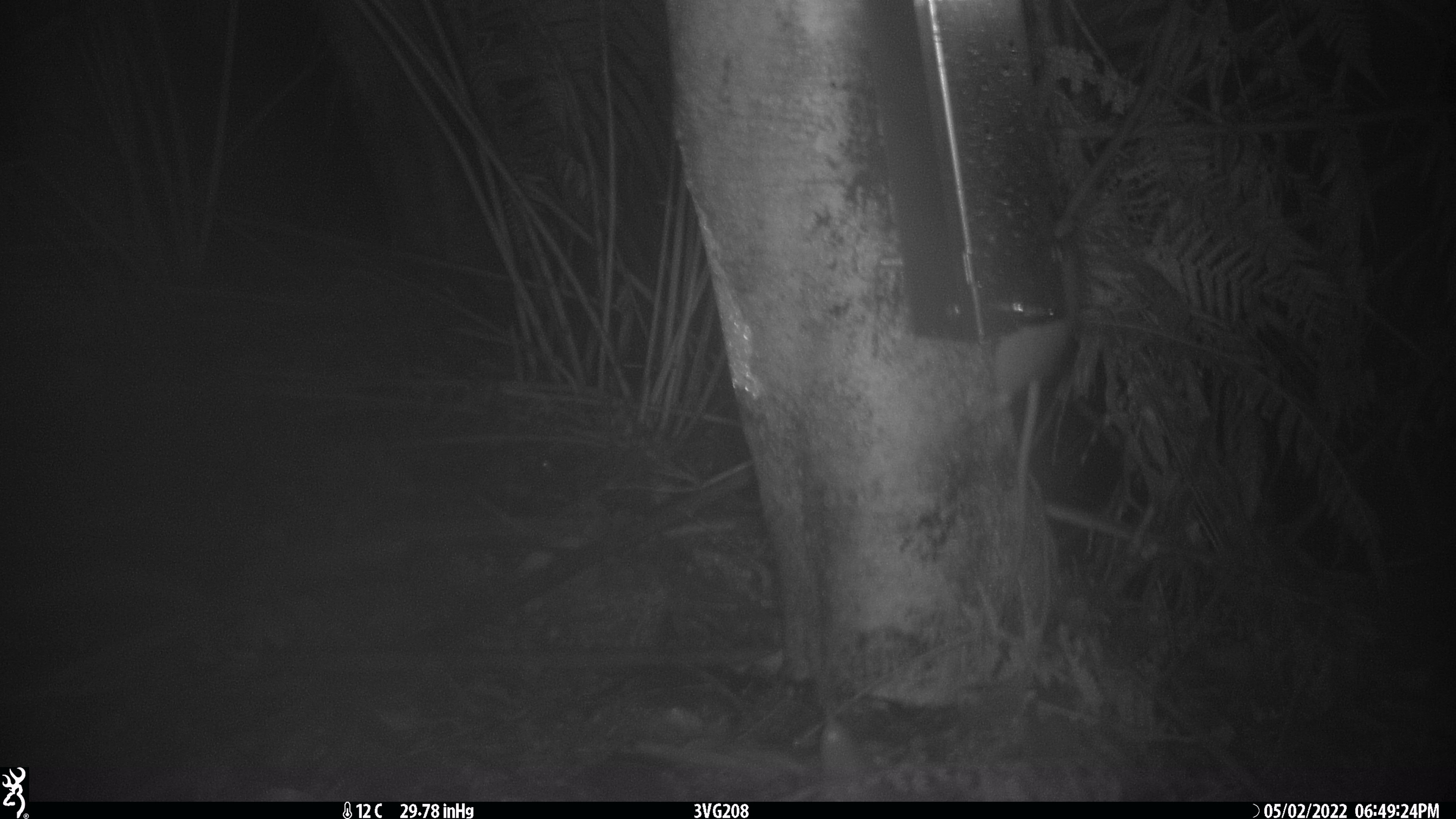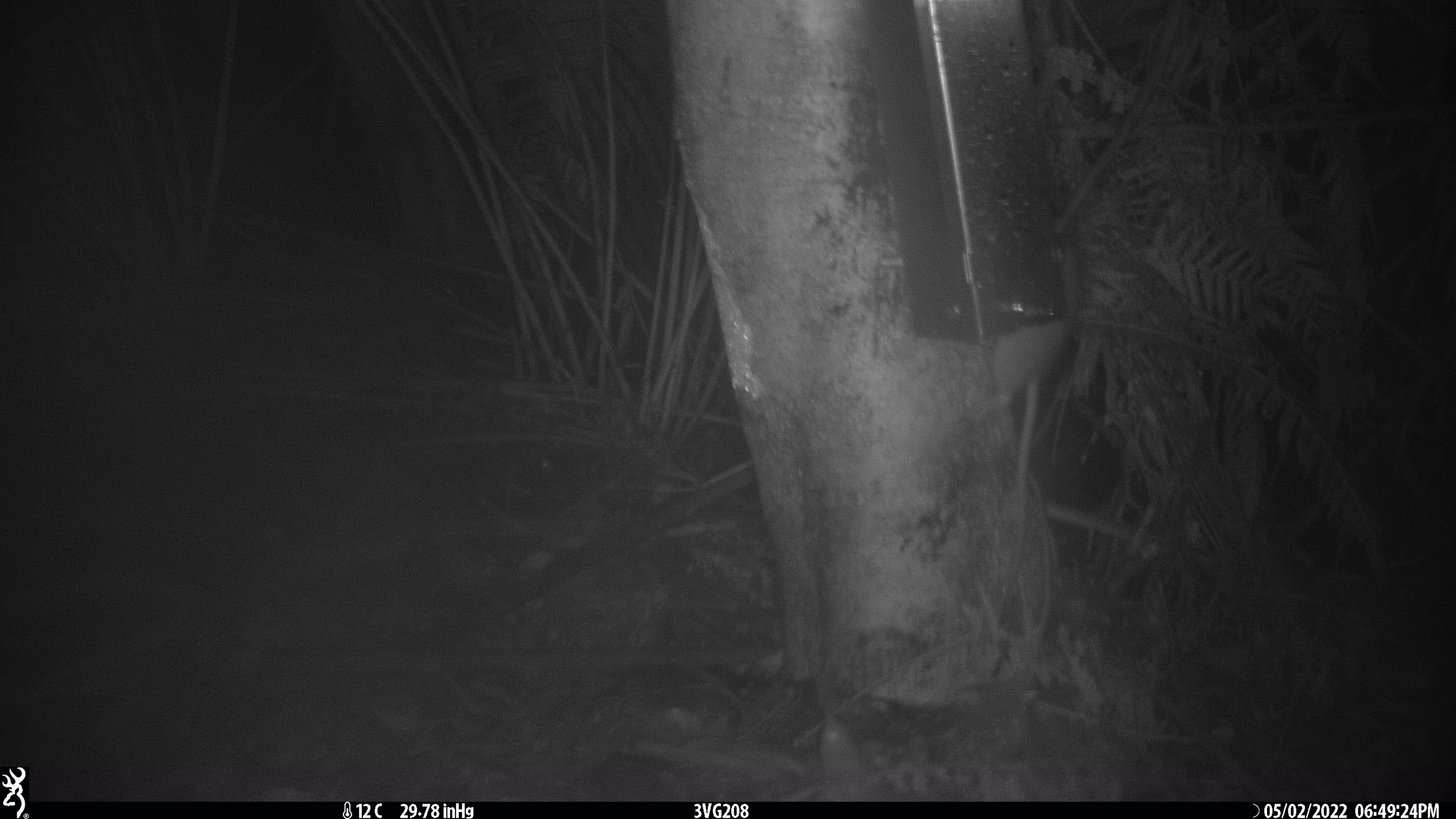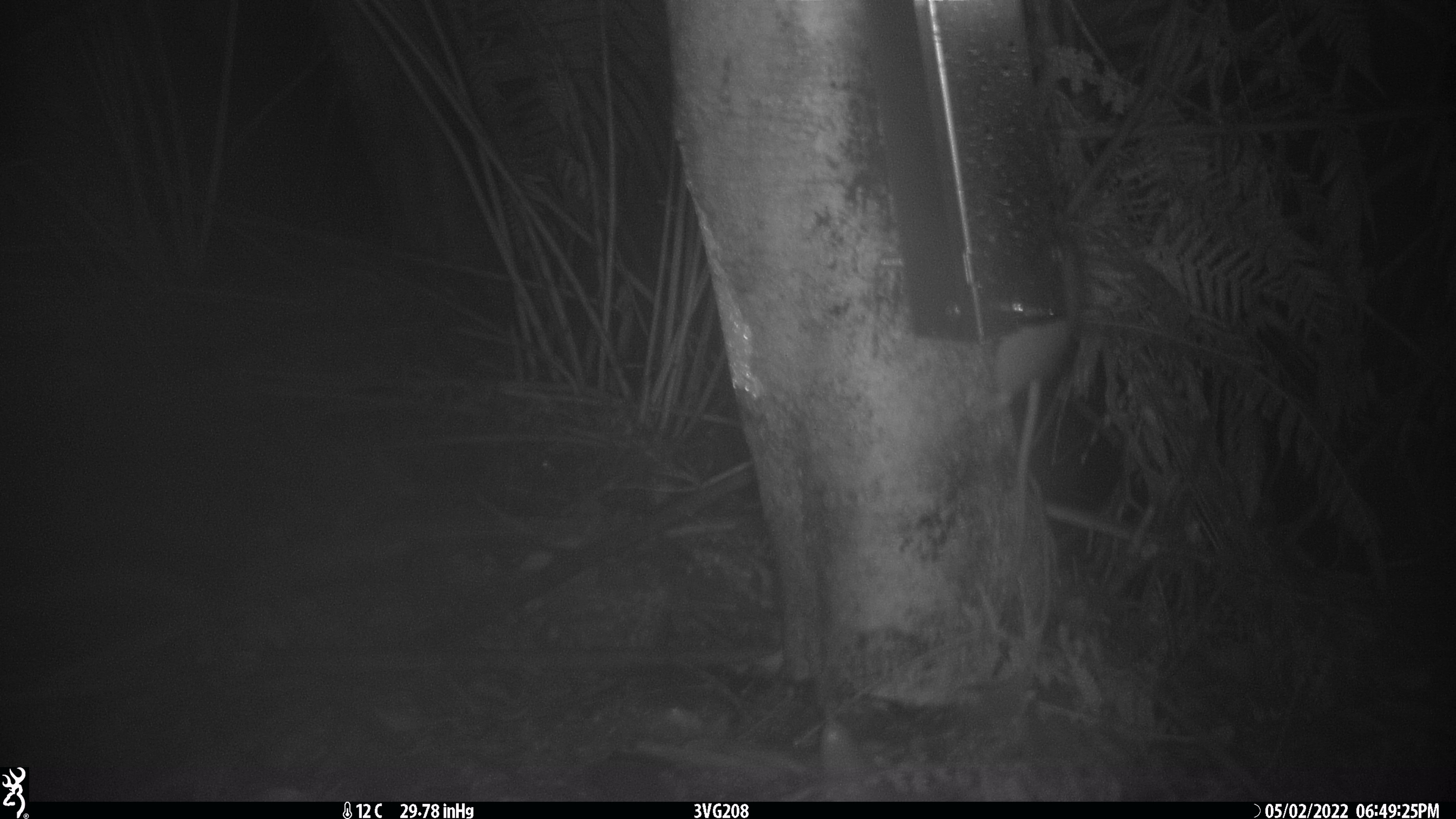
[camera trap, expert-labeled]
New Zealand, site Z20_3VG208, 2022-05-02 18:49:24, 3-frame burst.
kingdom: Animalia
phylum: Chordata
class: Mammalia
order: Rodentia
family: Muridae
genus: Rattus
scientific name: Rattus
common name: rat